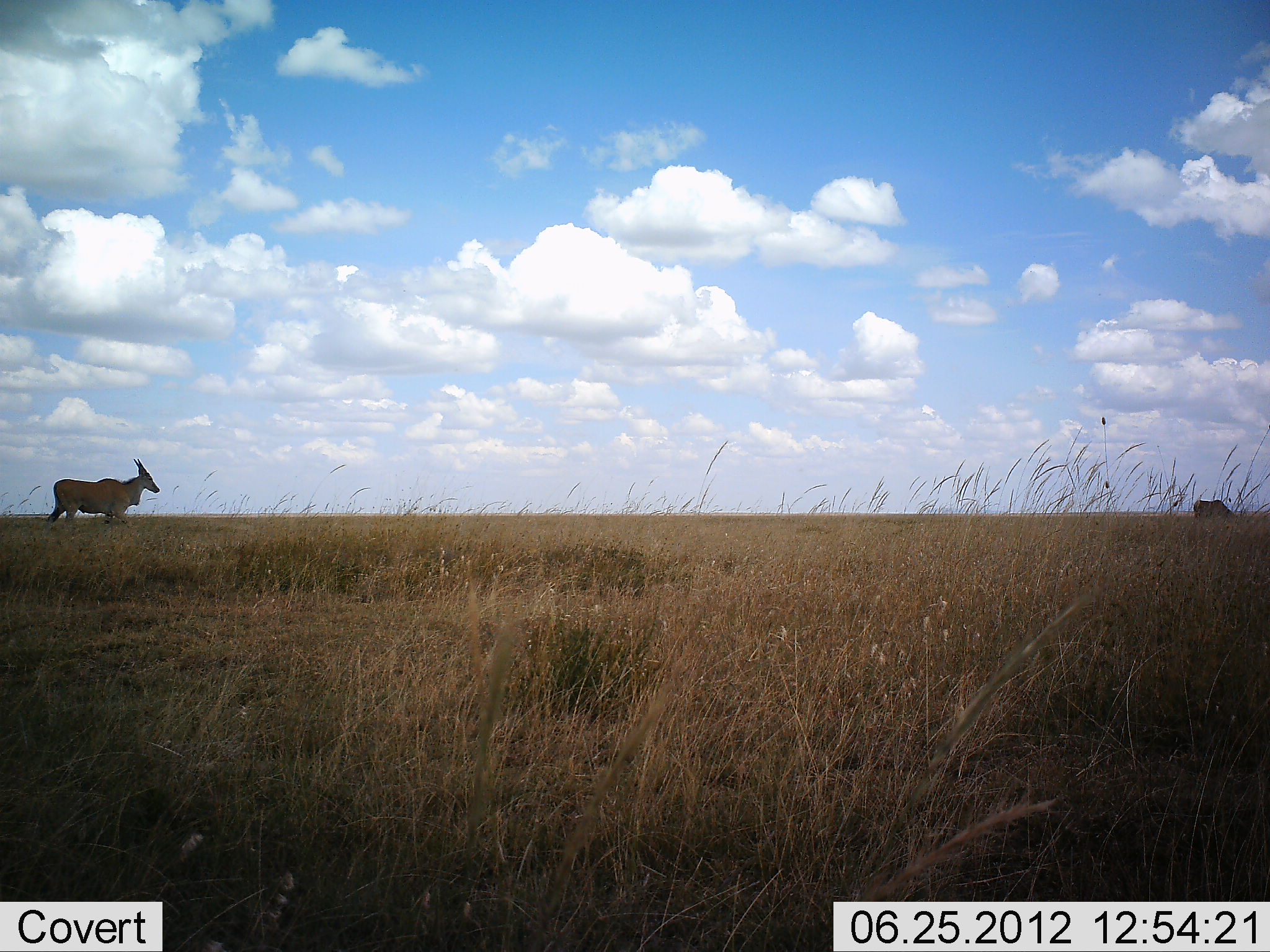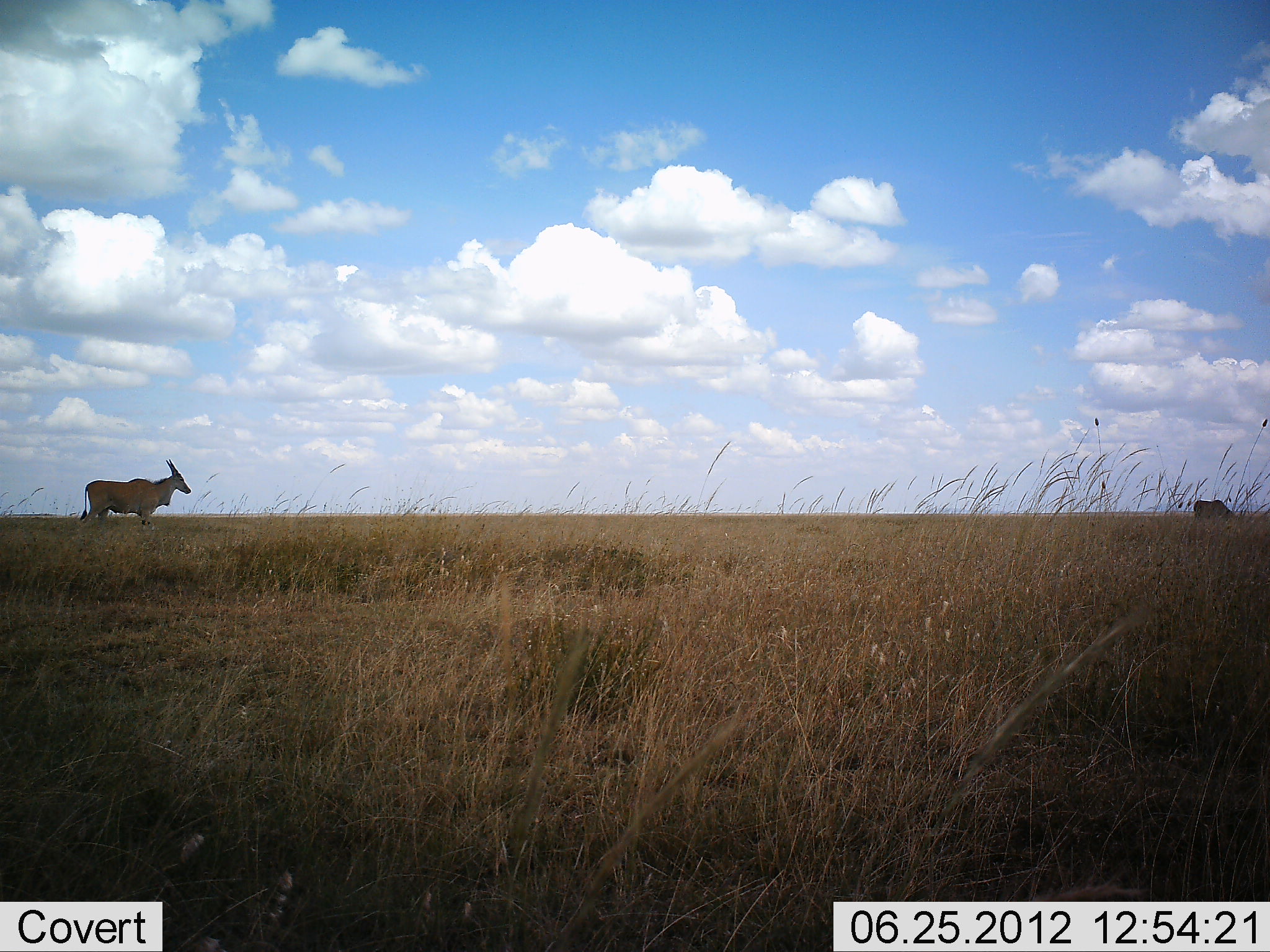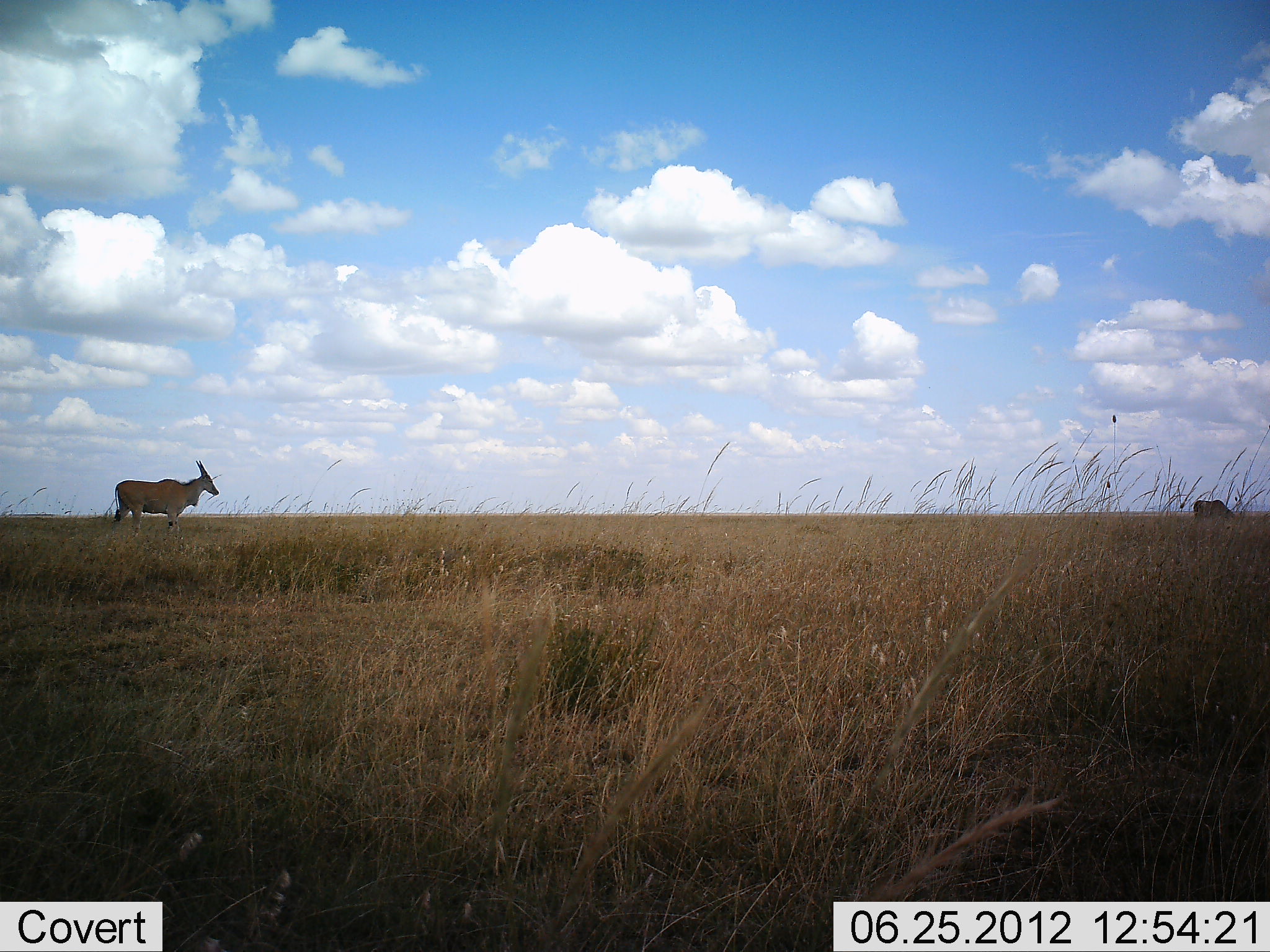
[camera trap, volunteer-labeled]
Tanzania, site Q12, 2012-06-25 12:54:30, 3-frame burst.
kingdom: Animalia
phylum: Chordata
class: Mammalia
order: Artiodactyla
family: Bovidae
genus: Tragelaphus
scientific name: Tragelaphus oryx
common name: eland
Eland (Tragelaphus oryx), count 2. Behavior (volunteer vote fractions): standing 60%, resting 0%, moving 60%, interacting 0%. Young present (vote fraction): 0%. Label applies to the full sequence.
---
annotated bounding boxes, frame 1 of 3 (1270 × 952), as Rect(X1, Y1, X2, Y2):
animal: Rect(45, 457, 161, 529); Rect(1193, 499, 1234, 516)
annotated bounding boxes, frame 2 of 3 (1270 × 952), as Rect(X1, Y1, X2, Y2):
animal: Rect(78, 456, 191, 534); Rect(1192, 499, 1240, 521)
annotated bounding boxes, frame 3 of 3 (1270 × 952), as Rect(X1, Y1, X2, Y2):
animal: Rect(107, 459, 220, 536); Rect(1191, 499, 1237, 519)